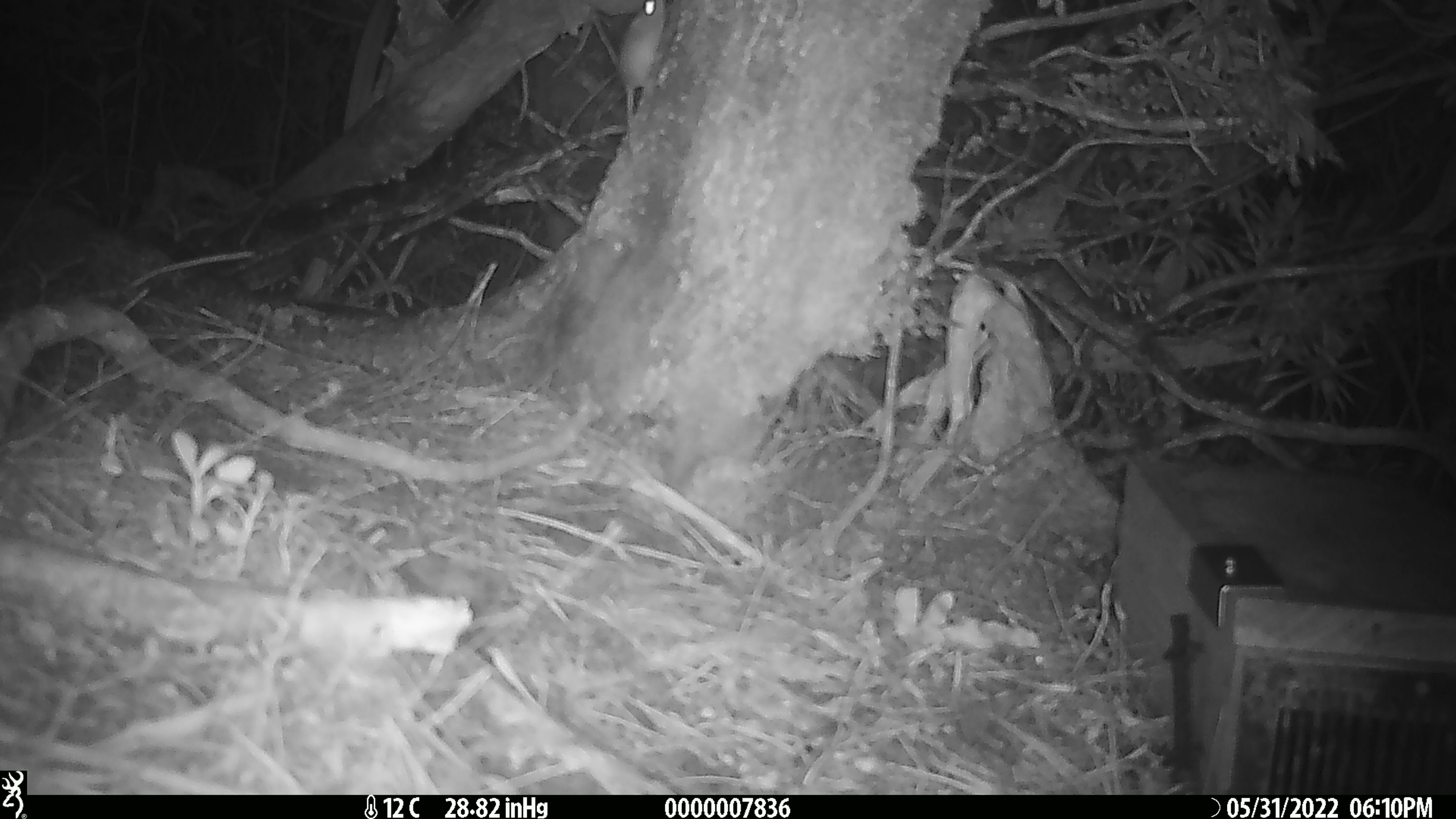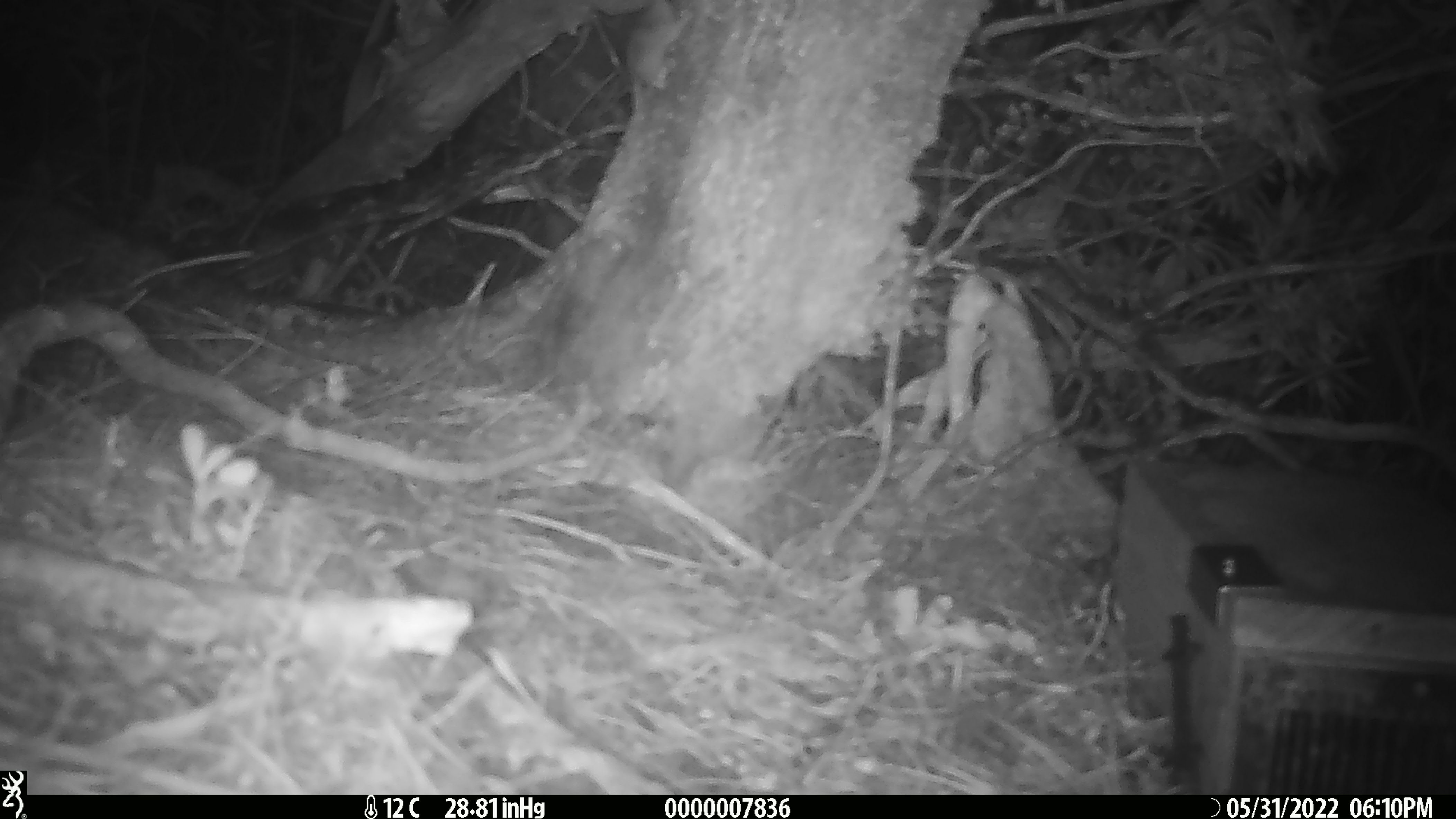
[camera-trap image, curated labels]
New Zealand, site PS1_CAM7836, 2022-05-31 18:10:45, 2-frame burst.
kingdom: Animalia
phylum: Chordata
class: Mammalia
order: Rodentia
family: Muridae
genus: Mus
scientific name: Mus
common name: mouse